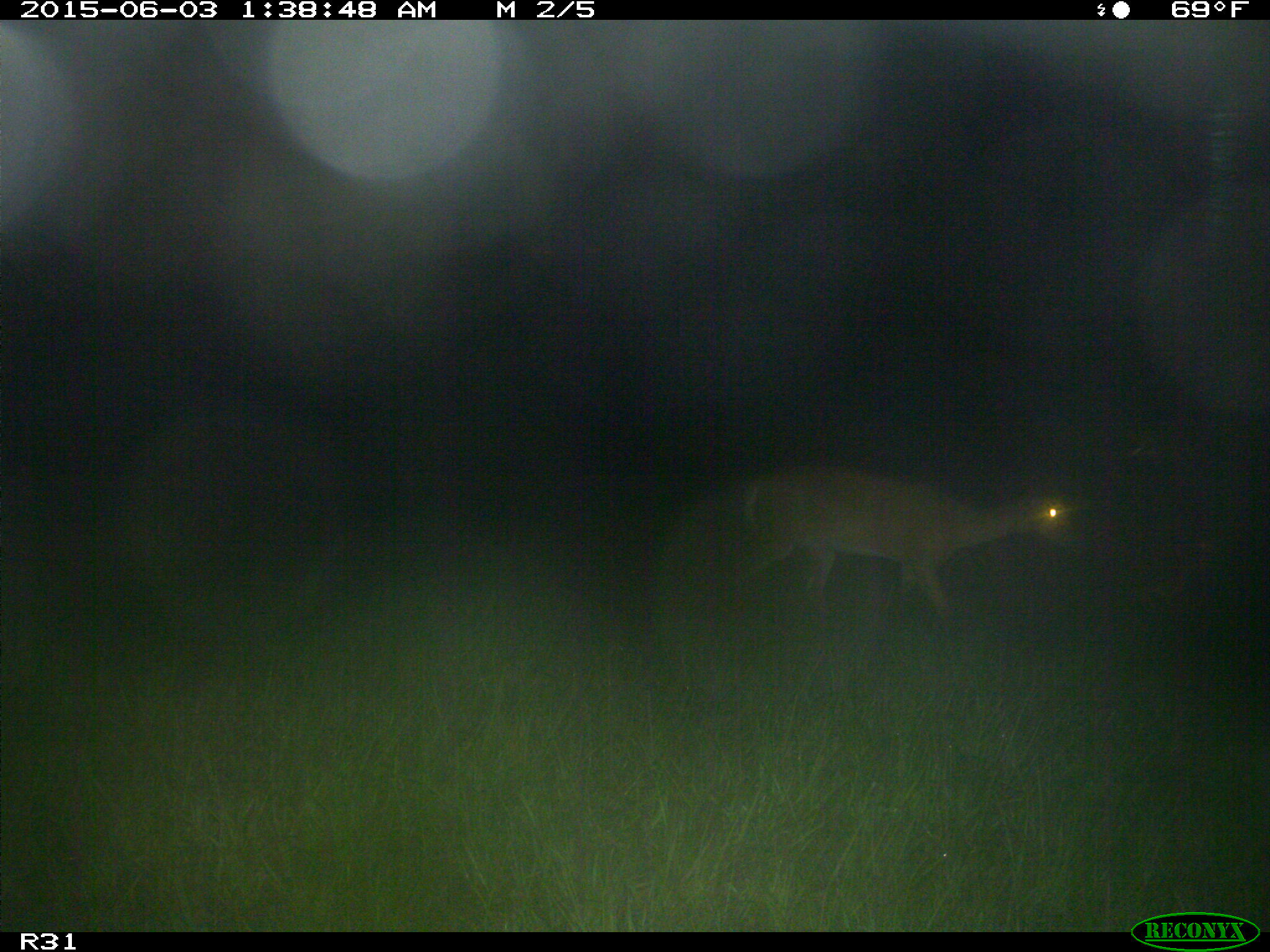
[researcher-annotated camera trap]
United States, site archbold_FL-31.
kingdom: Animalia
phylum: Chordata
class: Mammalia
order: Artiodactyla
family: Cervidae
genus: Odocoileus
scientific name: Odocoileus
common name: deer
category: unidentified deer